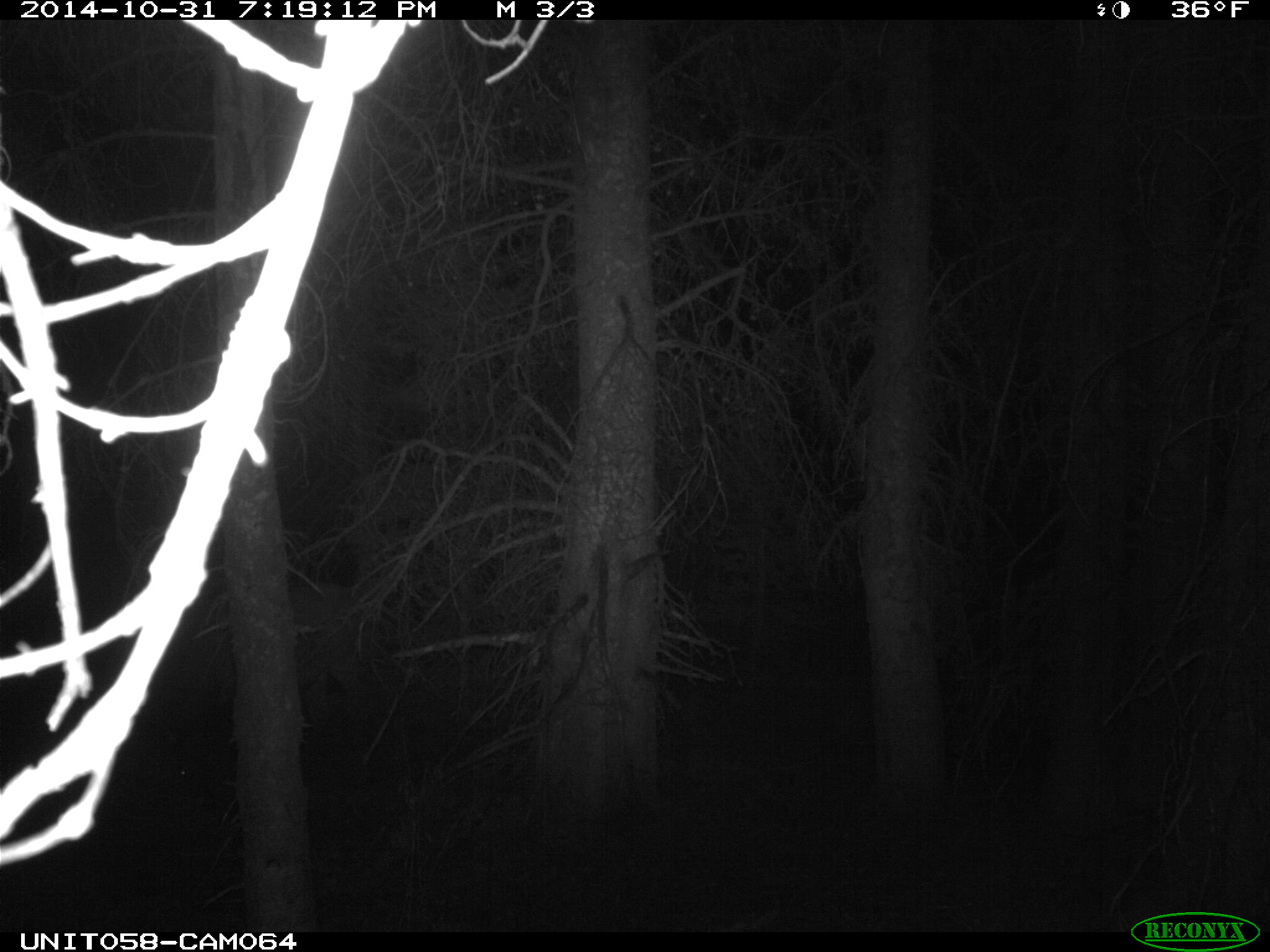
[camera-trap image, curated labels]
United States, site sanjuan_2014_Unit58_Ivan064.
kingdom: Animalia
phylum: Chordata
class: Mammalia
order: Artiodactyla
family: Cervidae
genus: Cervus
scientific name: Cervus elaphus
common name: red deer